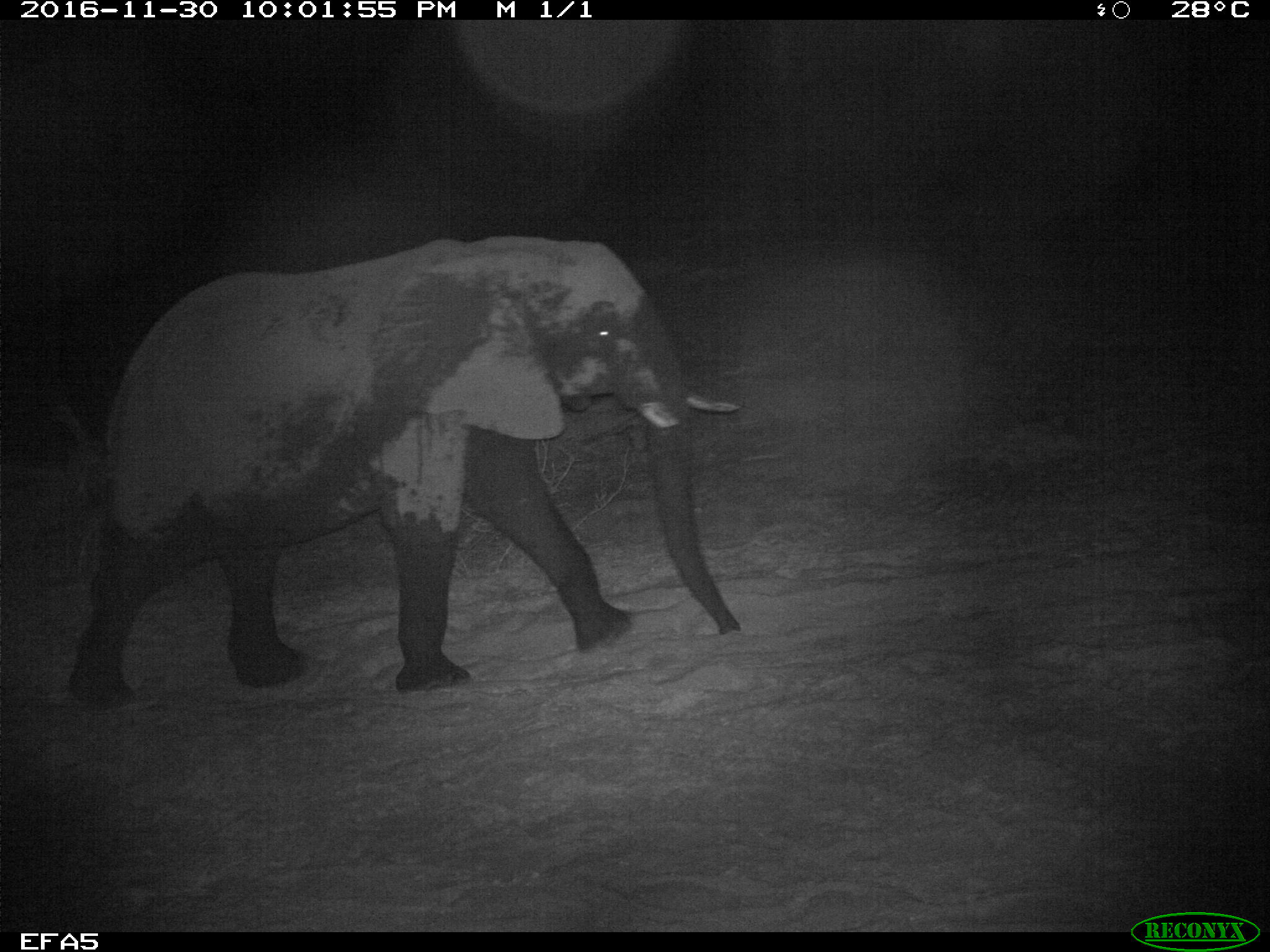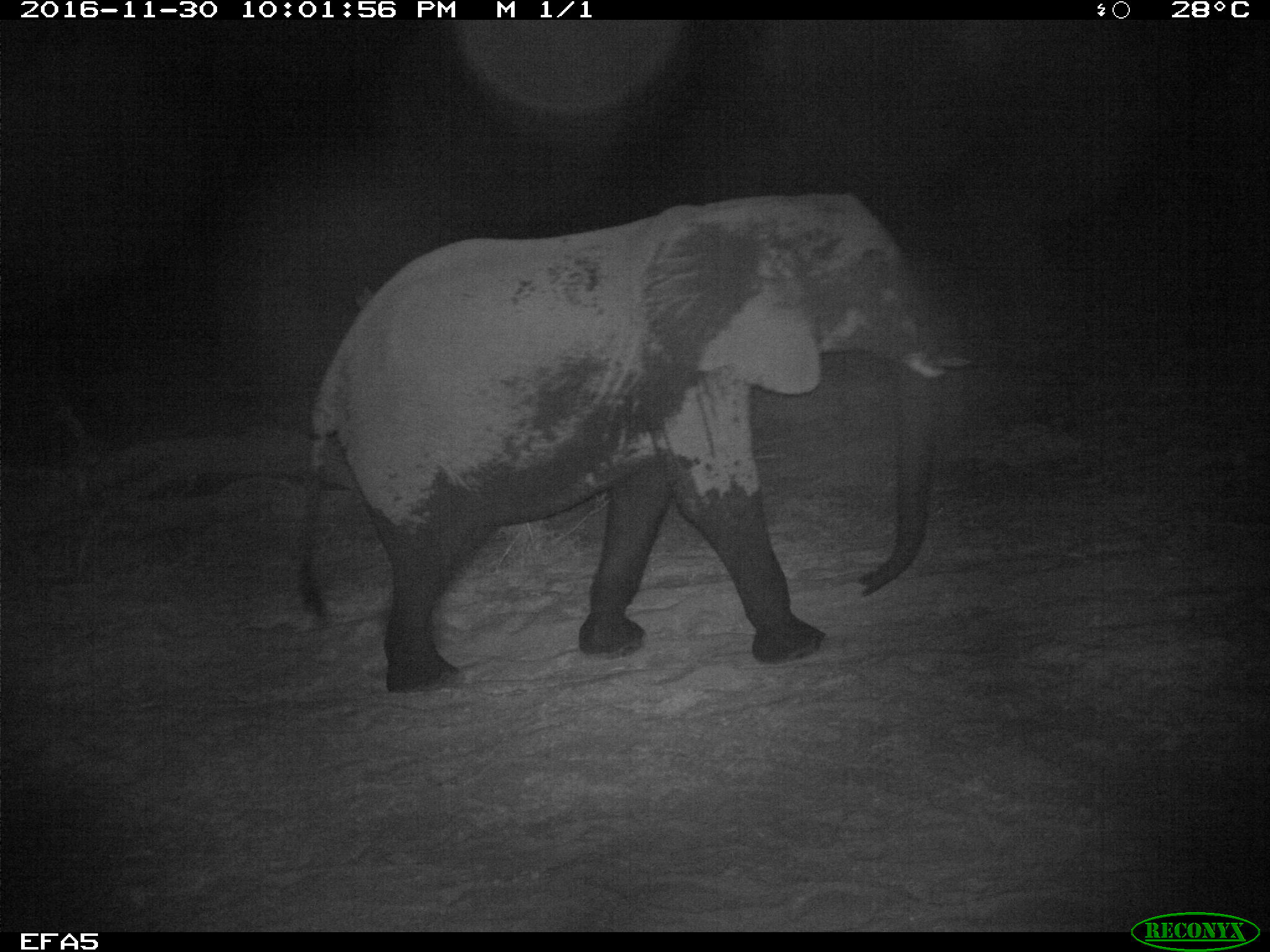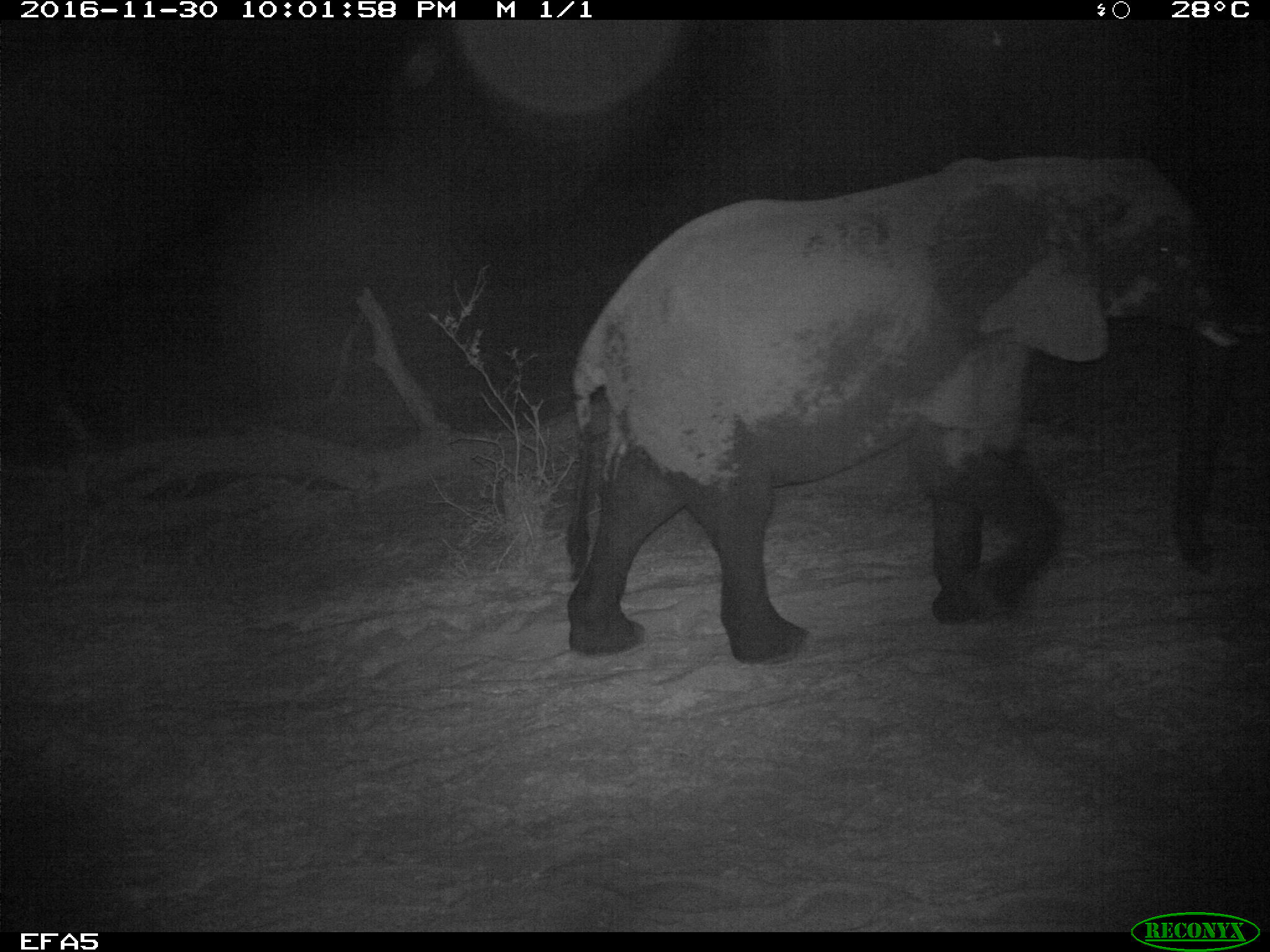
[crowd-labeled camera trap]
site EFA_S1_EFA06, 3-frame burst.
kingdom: Animalia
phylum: Chordata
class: Mammalia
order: Proboscidea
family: Elephantidae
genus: Loxodonta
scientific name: Loxodonta africana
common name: african bush elephant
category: elephant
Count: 1.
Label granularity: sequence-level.